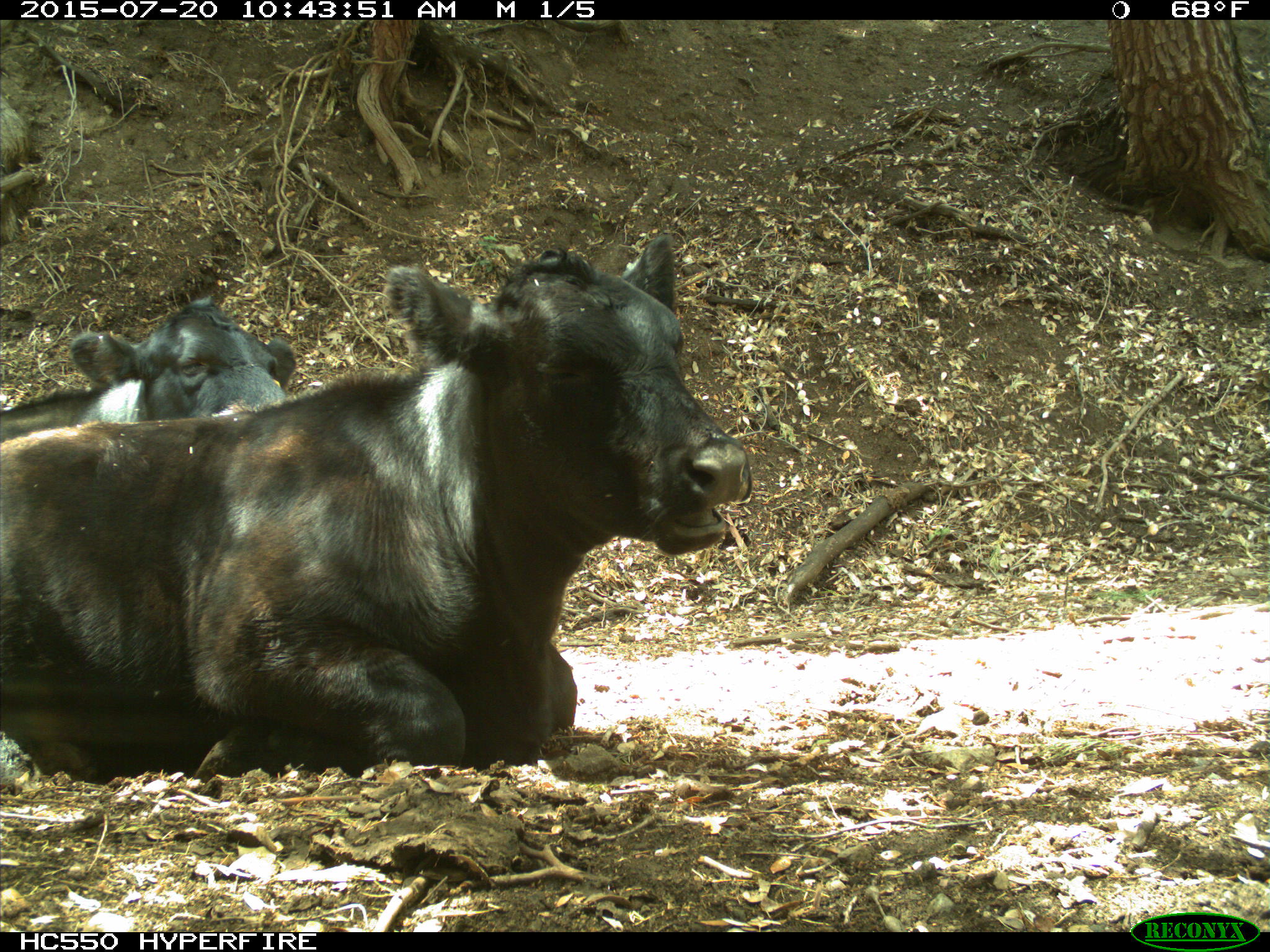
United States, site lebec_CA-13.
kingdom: Animalia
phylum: Chordata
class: Mammalia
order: Artiodactyla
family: Bovidae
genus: Bos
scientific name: Bos taurus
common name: domestic cow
Bos taurus (domestic cow).